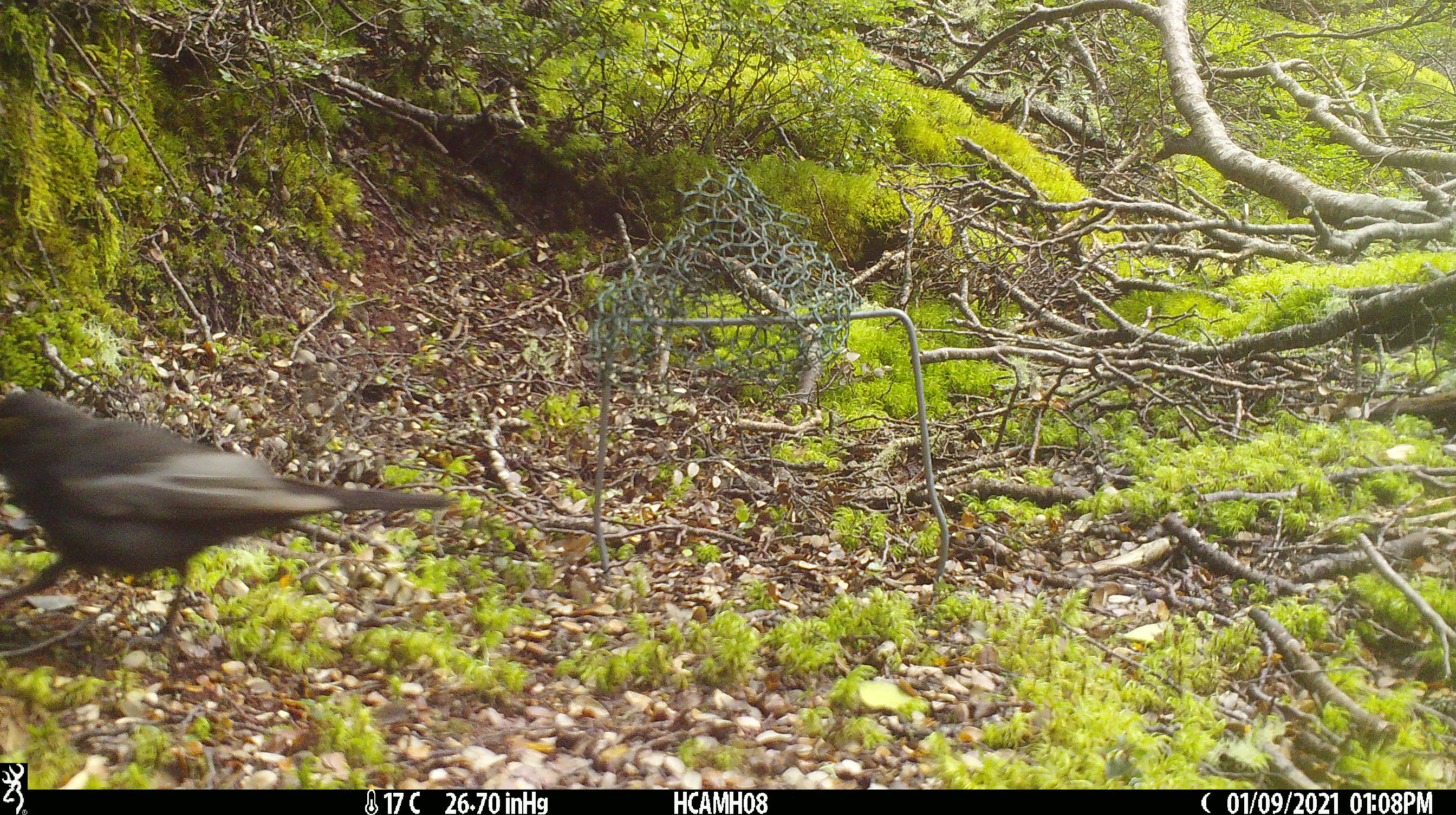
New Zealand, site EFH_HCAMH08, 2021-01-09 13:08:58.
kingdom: Animalia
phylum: Chordata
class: Aves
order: Passeriformes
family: Turdidae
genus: Turdus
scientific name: Turdus merula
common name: eurasian blackbird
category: blackbird